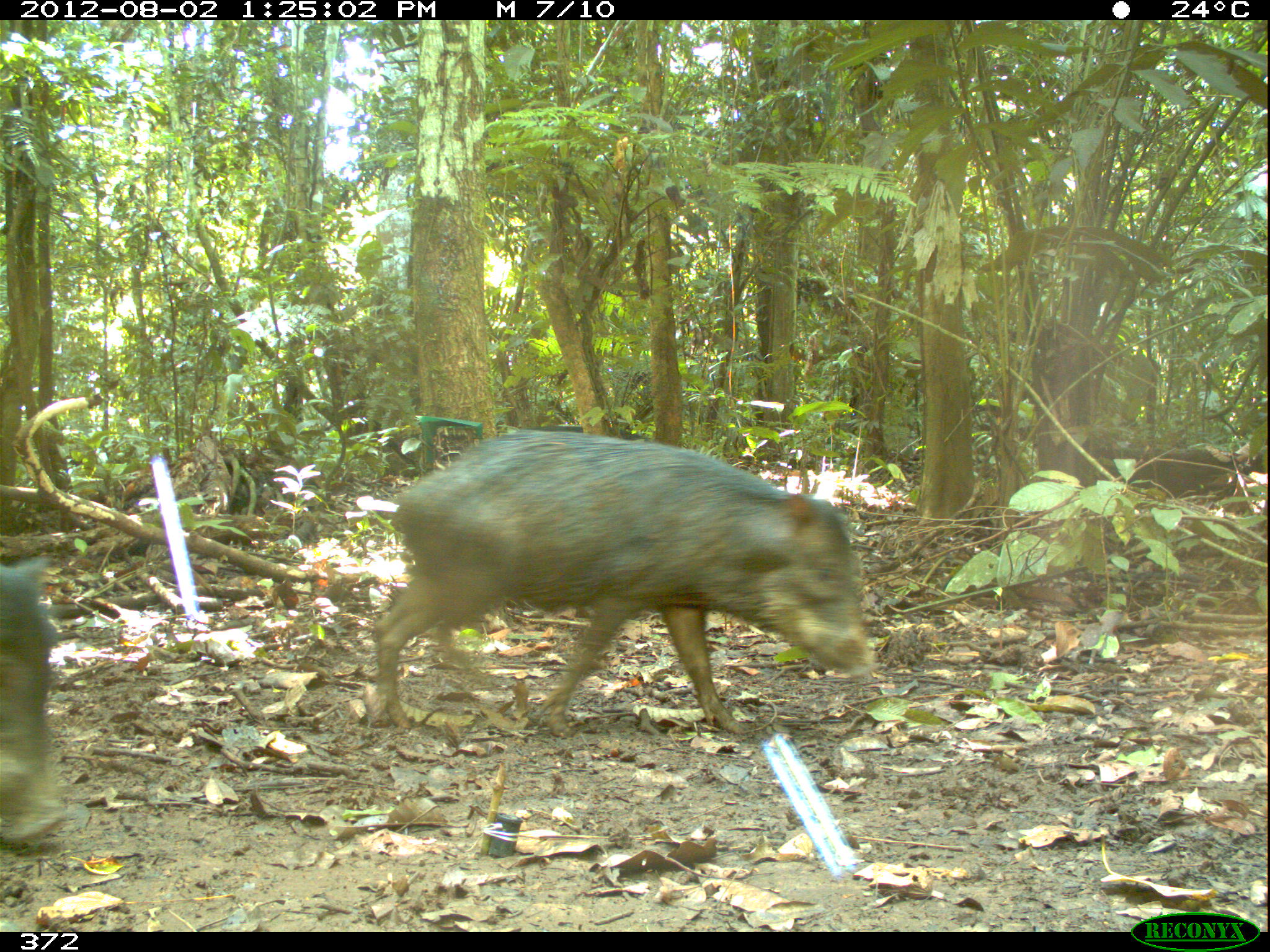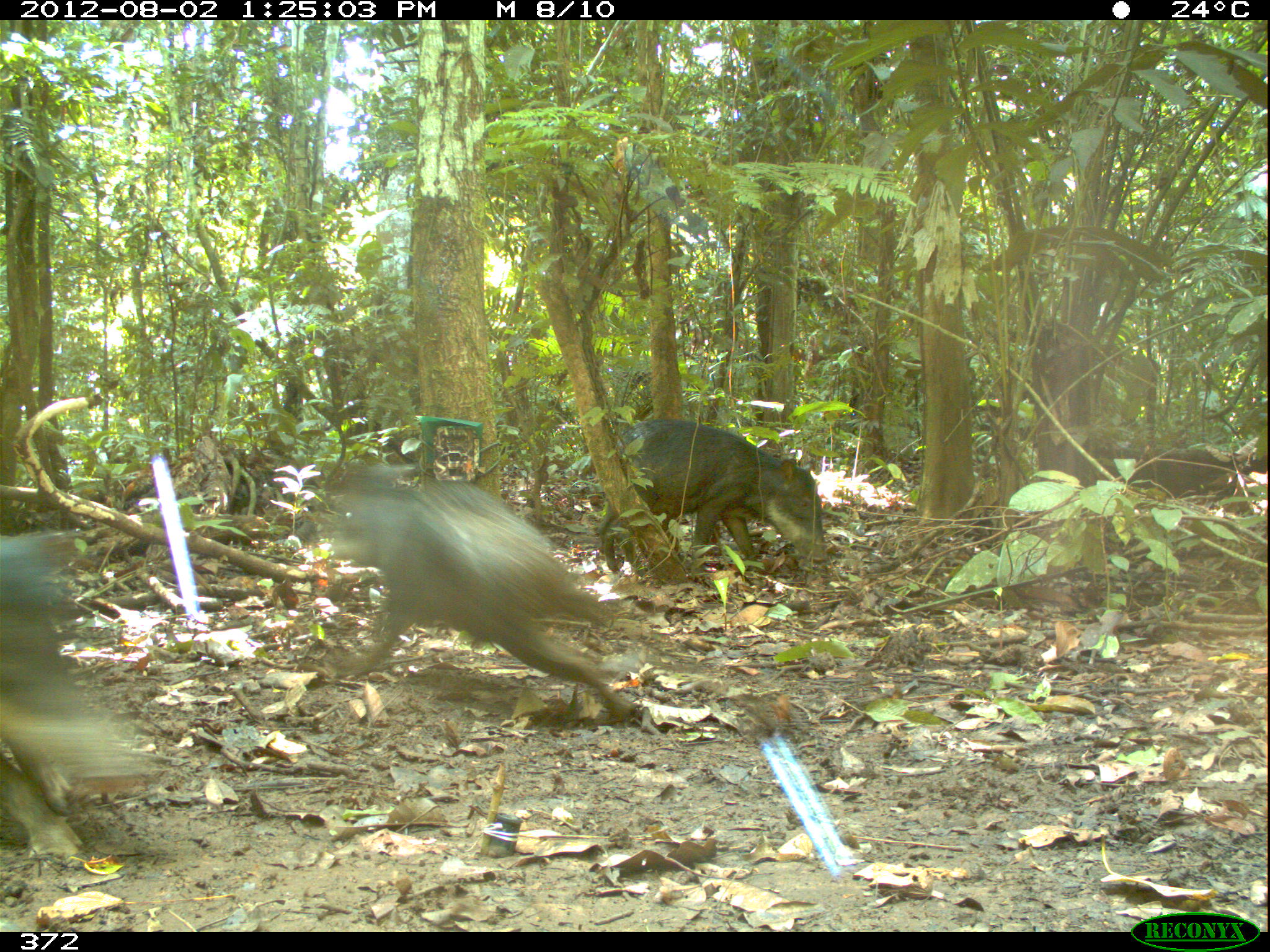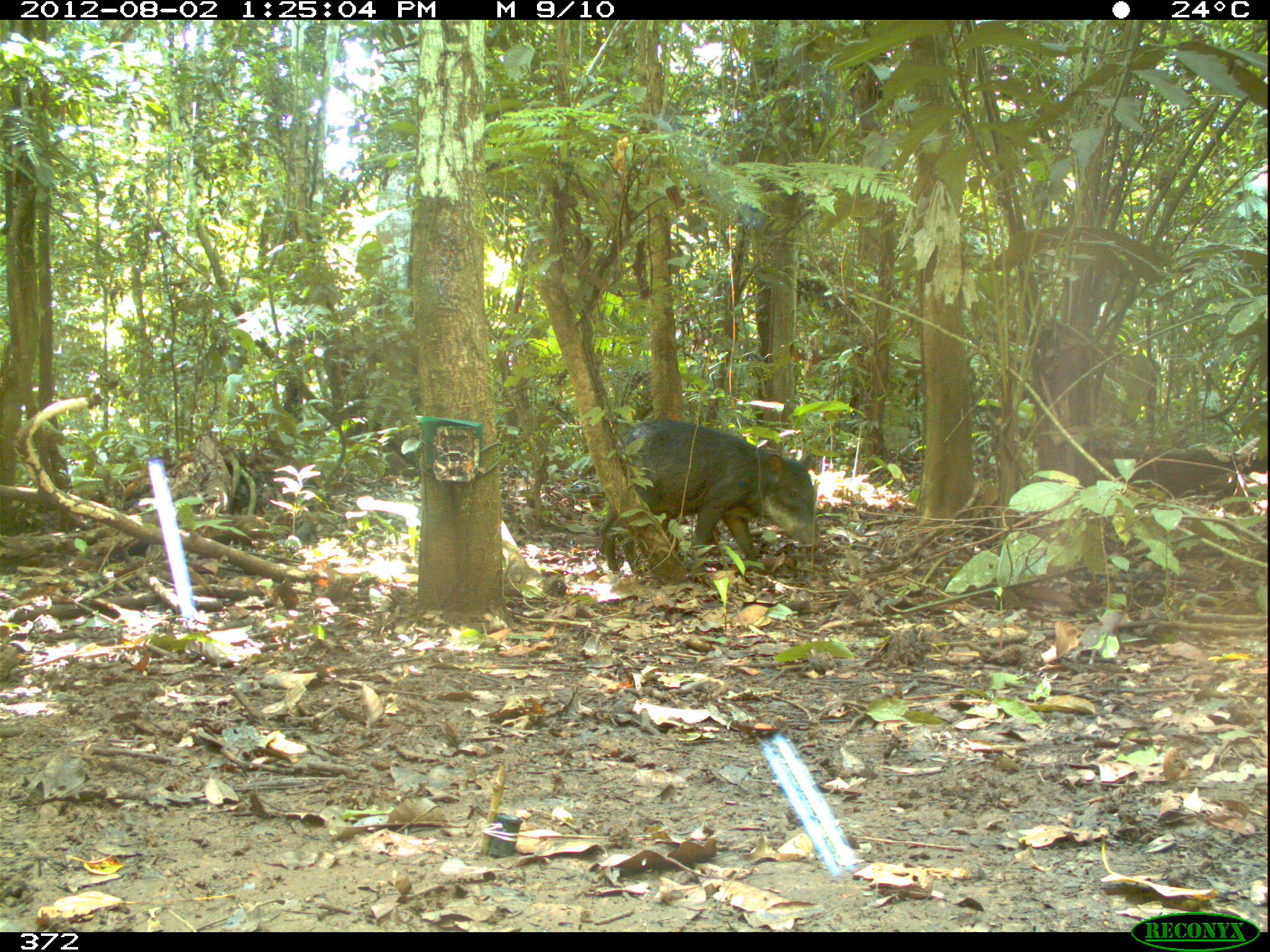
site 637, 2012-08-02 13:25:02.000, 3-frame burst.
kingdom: Animalia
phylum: Chordata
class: Mammalia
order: Artiodactyla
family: Tayassuidae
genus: Tayassu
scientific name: Tayassu pecari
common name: white-lipped peccary